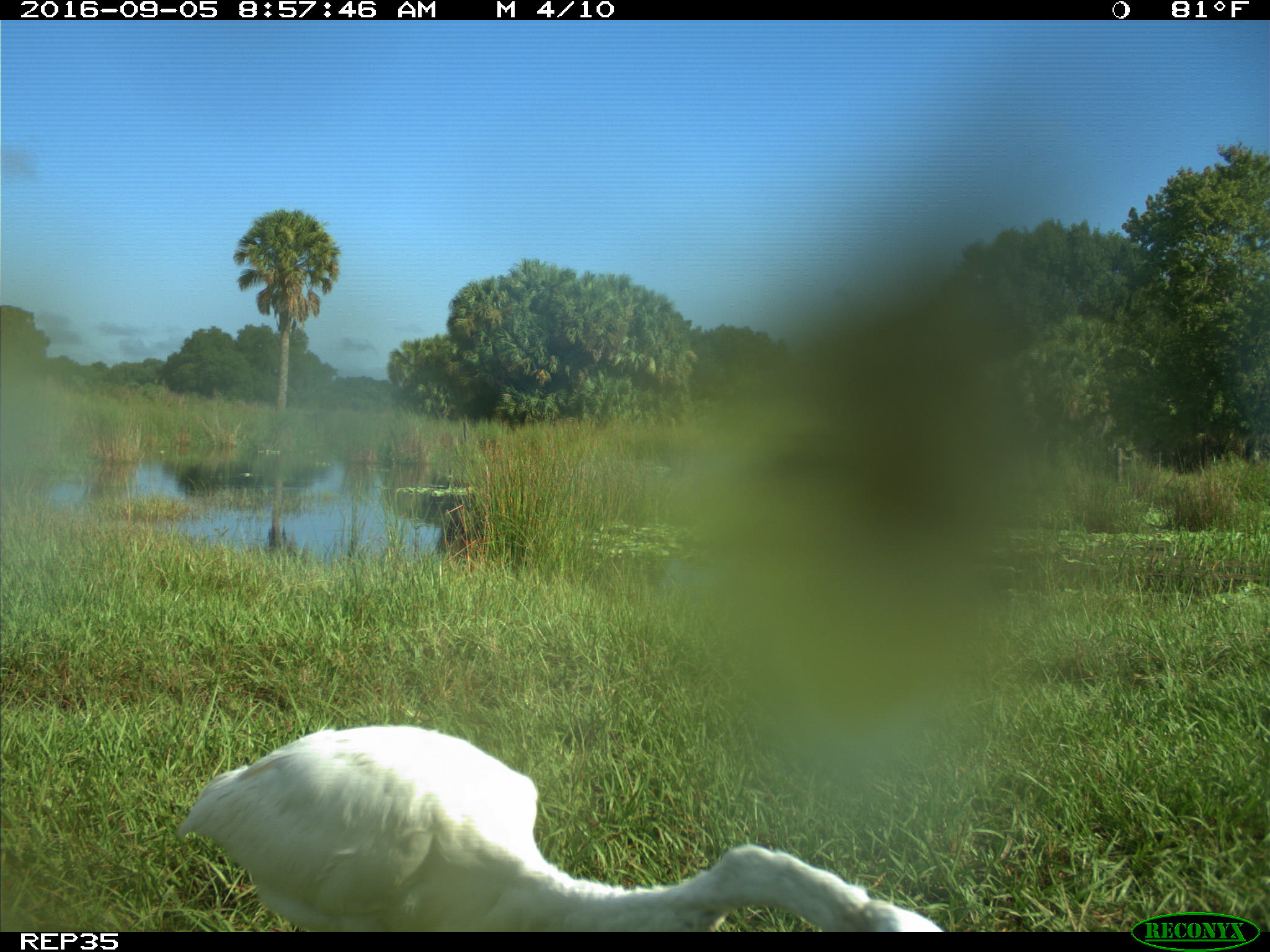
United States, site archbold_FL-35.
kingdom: Animalia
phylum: Chordata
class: Aves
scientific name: Aves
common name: birds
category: unidentified bird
Unidentified bird (birds) (Aves).